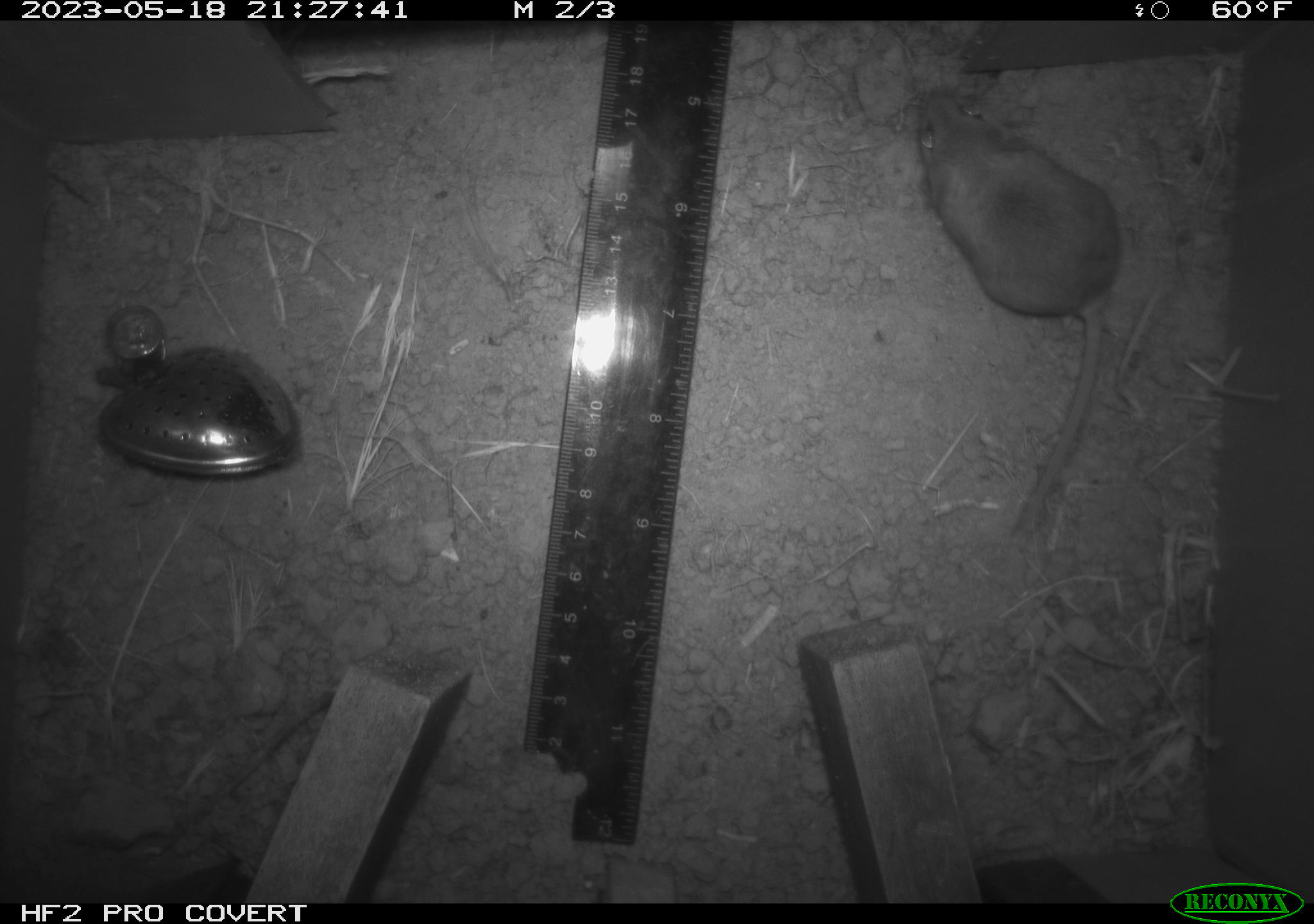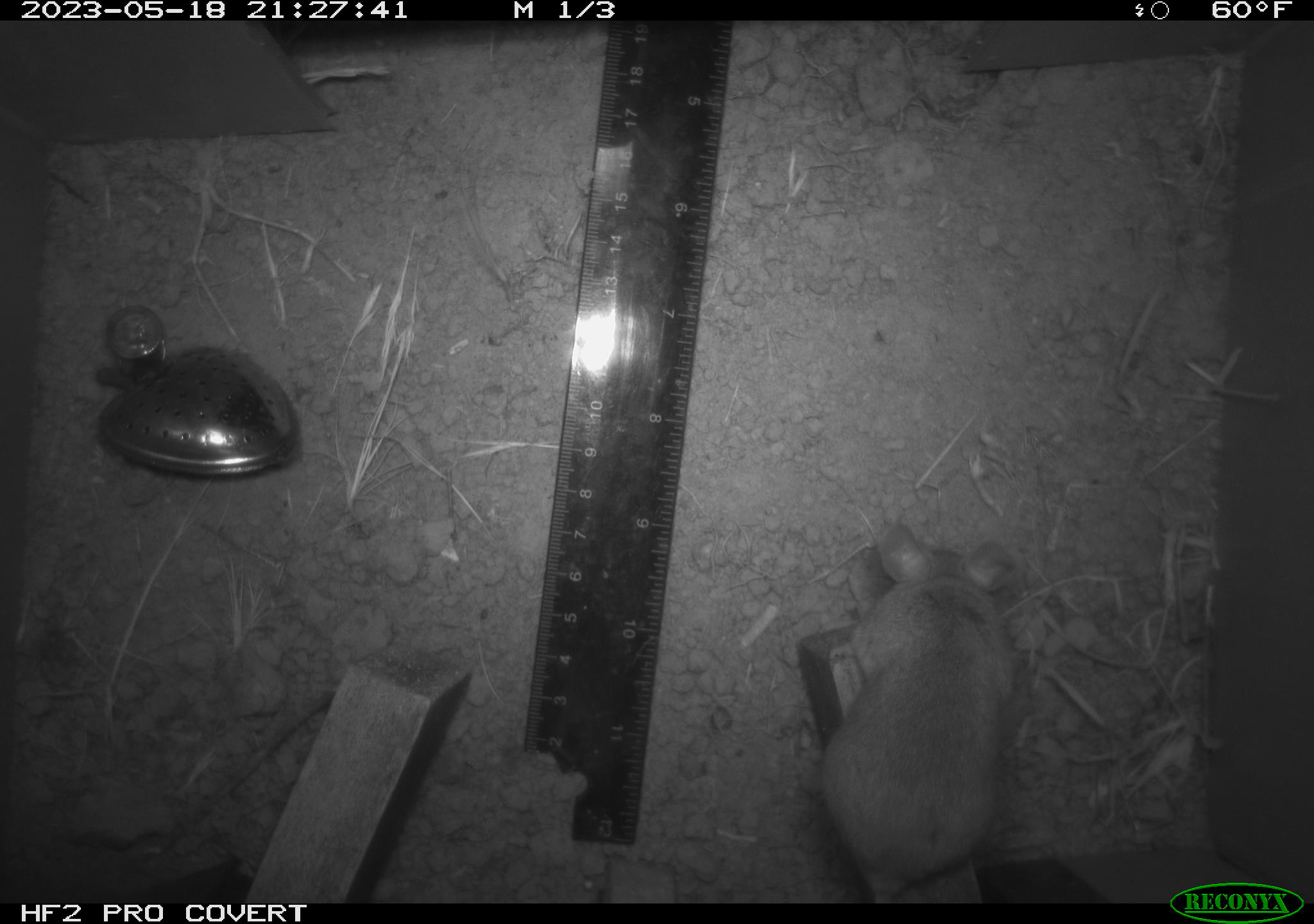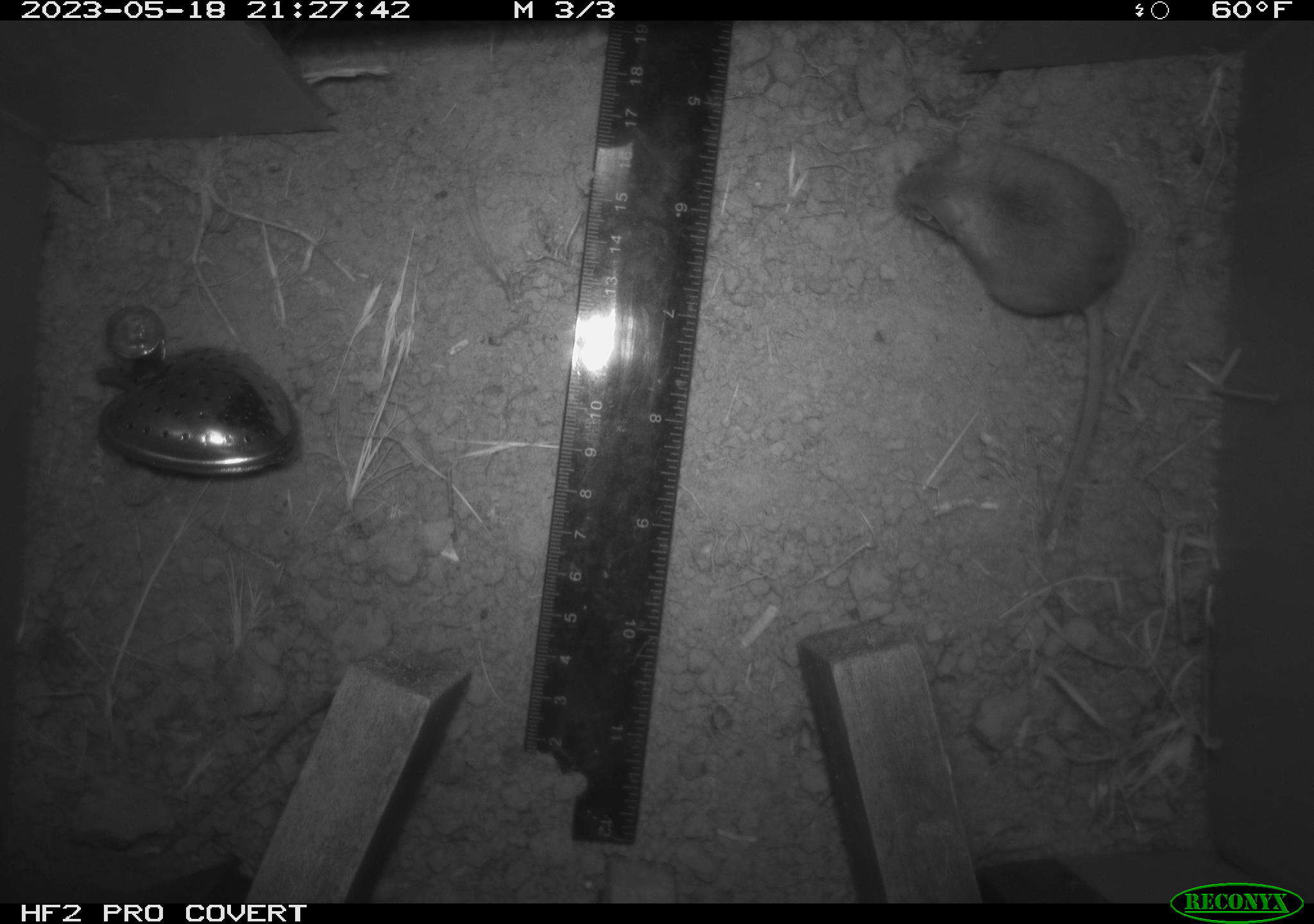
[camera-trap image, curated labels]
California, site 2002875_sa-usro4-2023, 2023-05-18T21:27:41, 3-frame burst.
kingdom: Animalia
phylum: Chordata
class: Mammalia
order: Rodentia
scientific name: Rodentia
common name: mouse species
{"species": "mouse species (Rodentia)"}